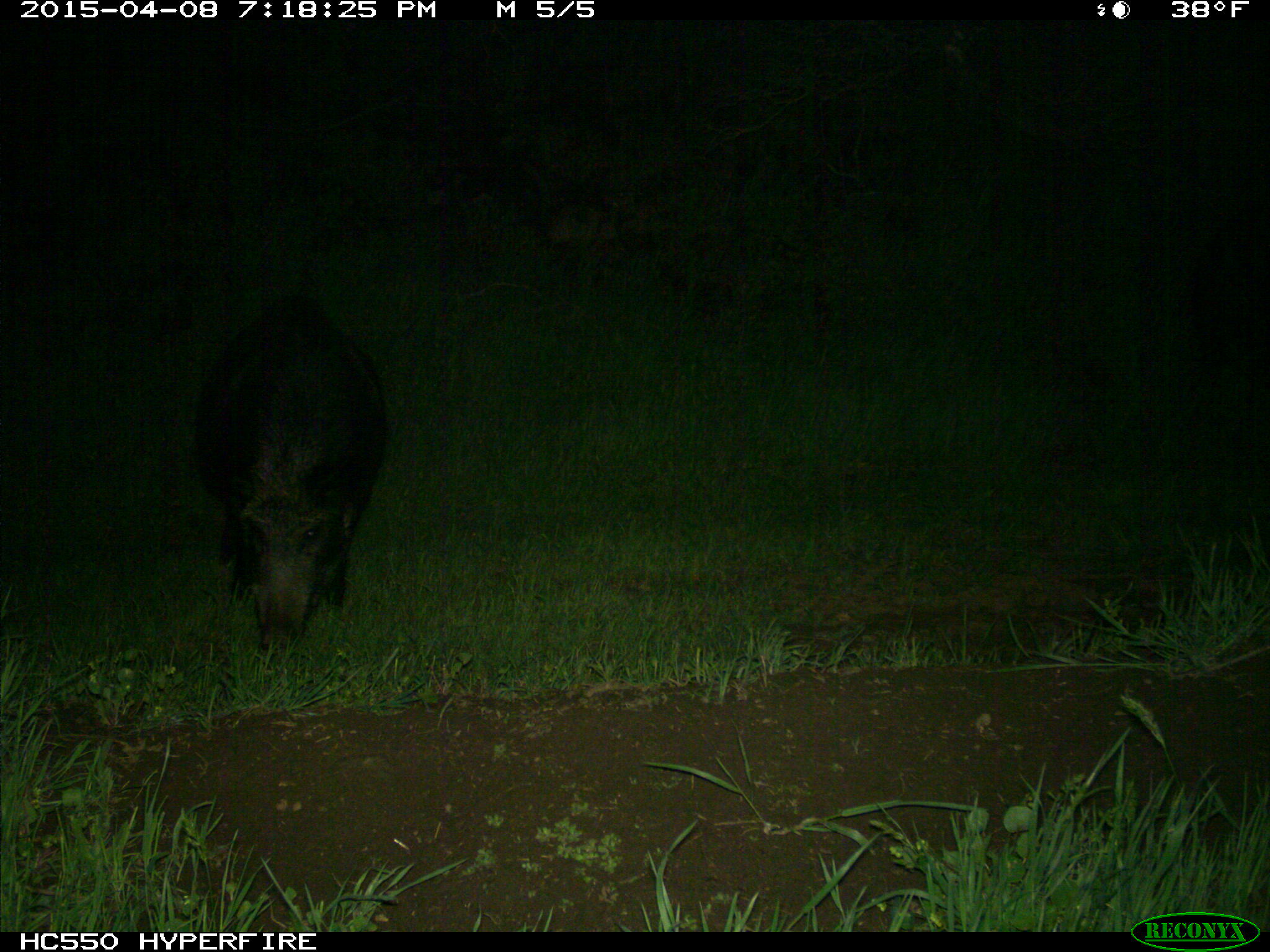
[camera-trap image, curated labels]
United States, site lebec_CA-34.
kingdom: Animalia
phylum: Chordata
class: Mammalia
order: Artiodactyla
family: Suidae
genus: Sus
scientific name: Sus scrofa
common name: wild boar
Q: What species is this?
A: Sus scrofa (wild boar).